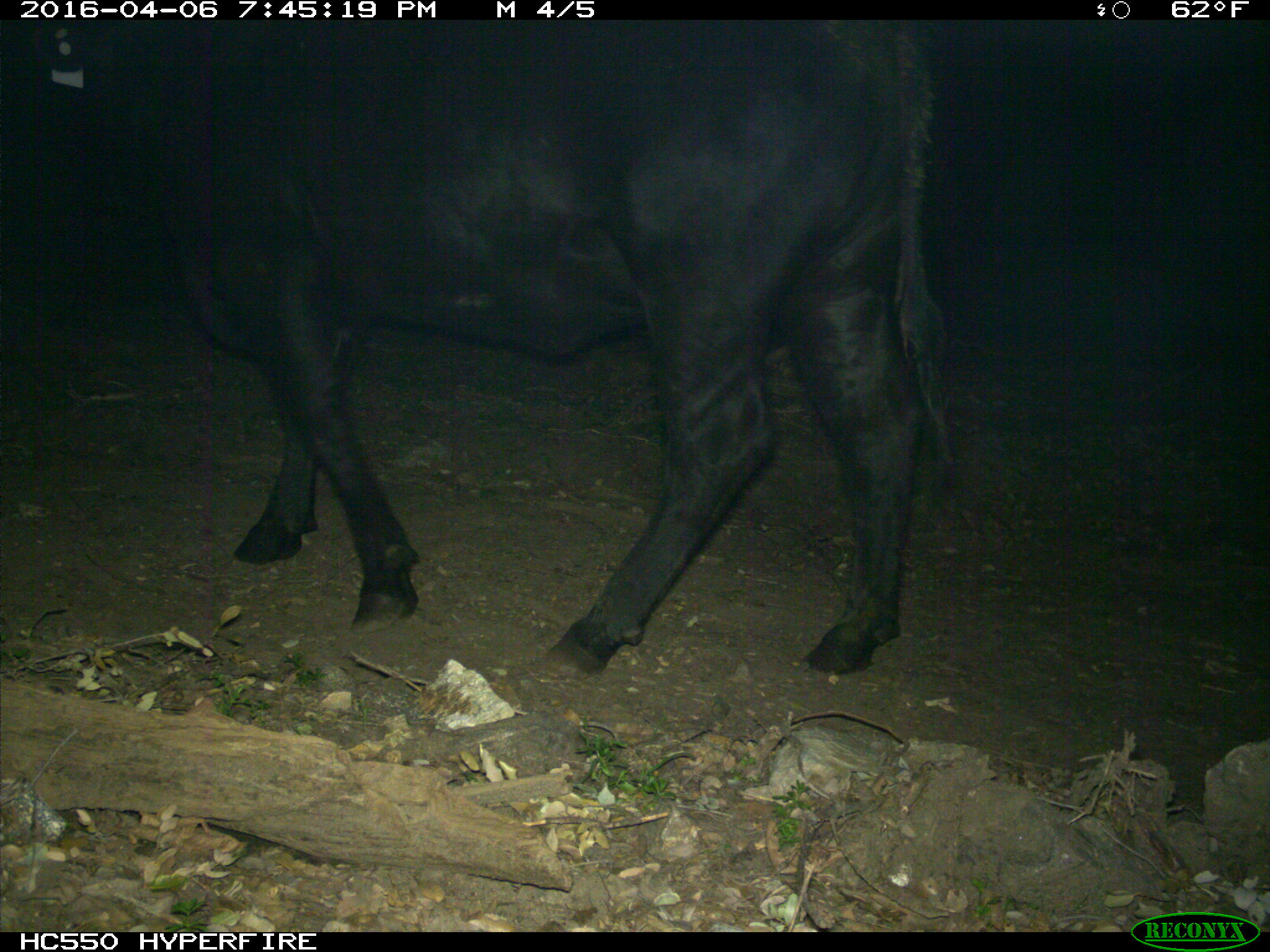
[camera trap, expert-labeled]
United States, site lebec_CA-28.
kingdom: Animalia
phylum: Chordata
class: Mammalia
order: Artiodactyla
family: Bovidae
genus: Bos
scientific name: Bos taurus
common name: domestic cow